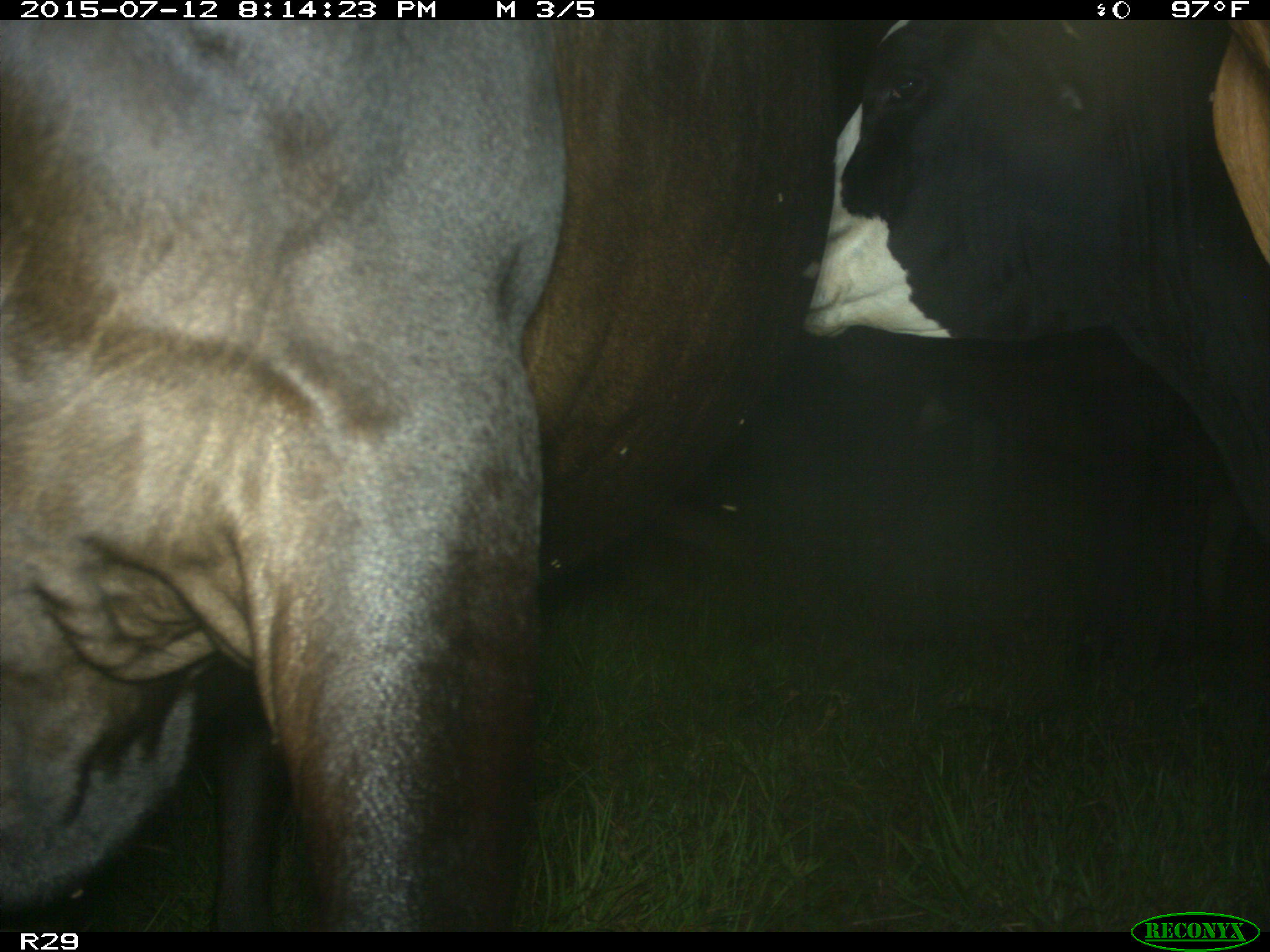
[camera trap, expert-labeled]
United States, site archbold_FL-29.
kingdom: Animalia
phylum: Chordata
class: Mammalia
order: Artiodactyla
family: Bovidae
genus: Bos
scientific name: Bos taurus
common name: domestic cow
Bos taurus (domestic cow).